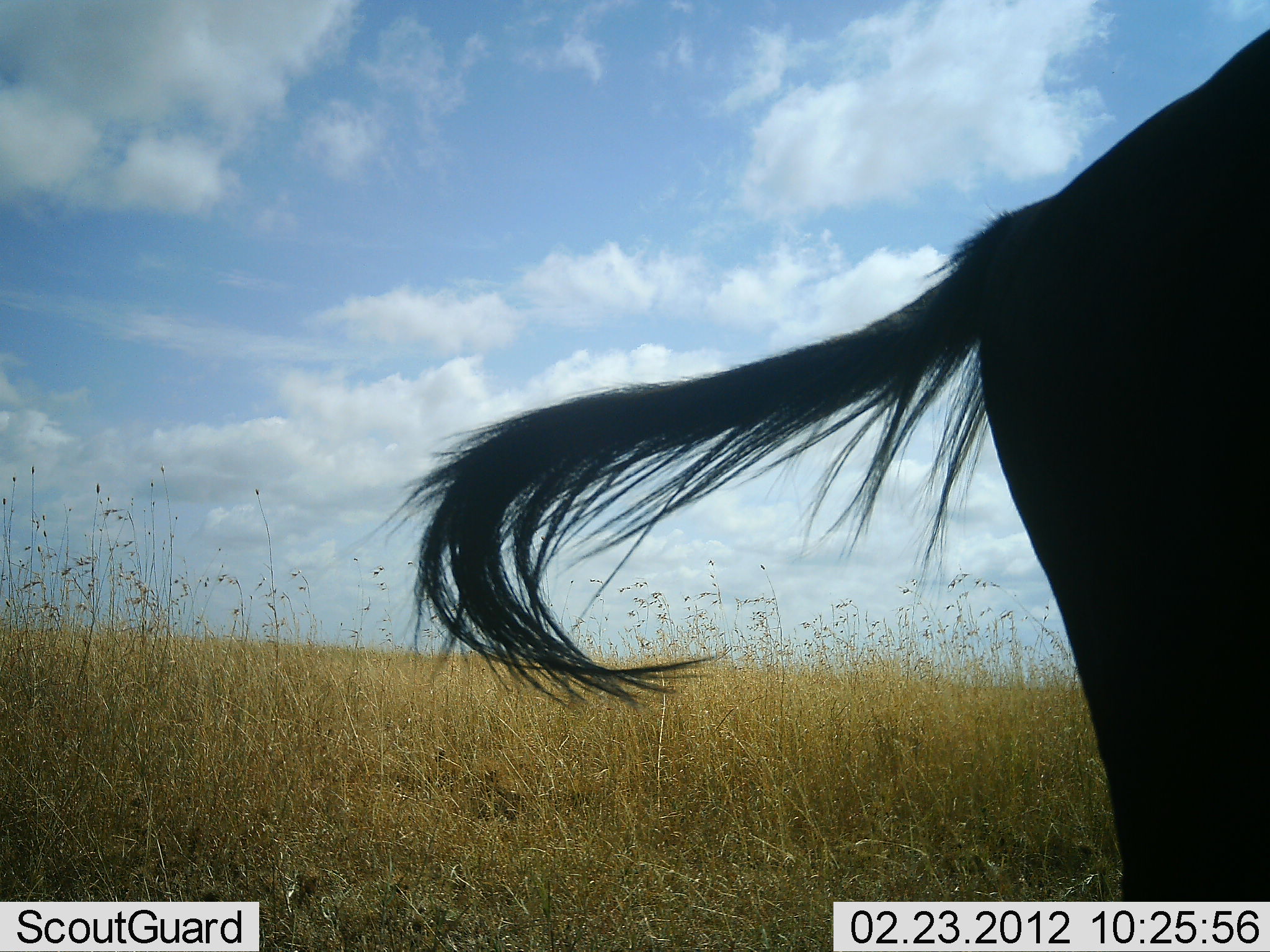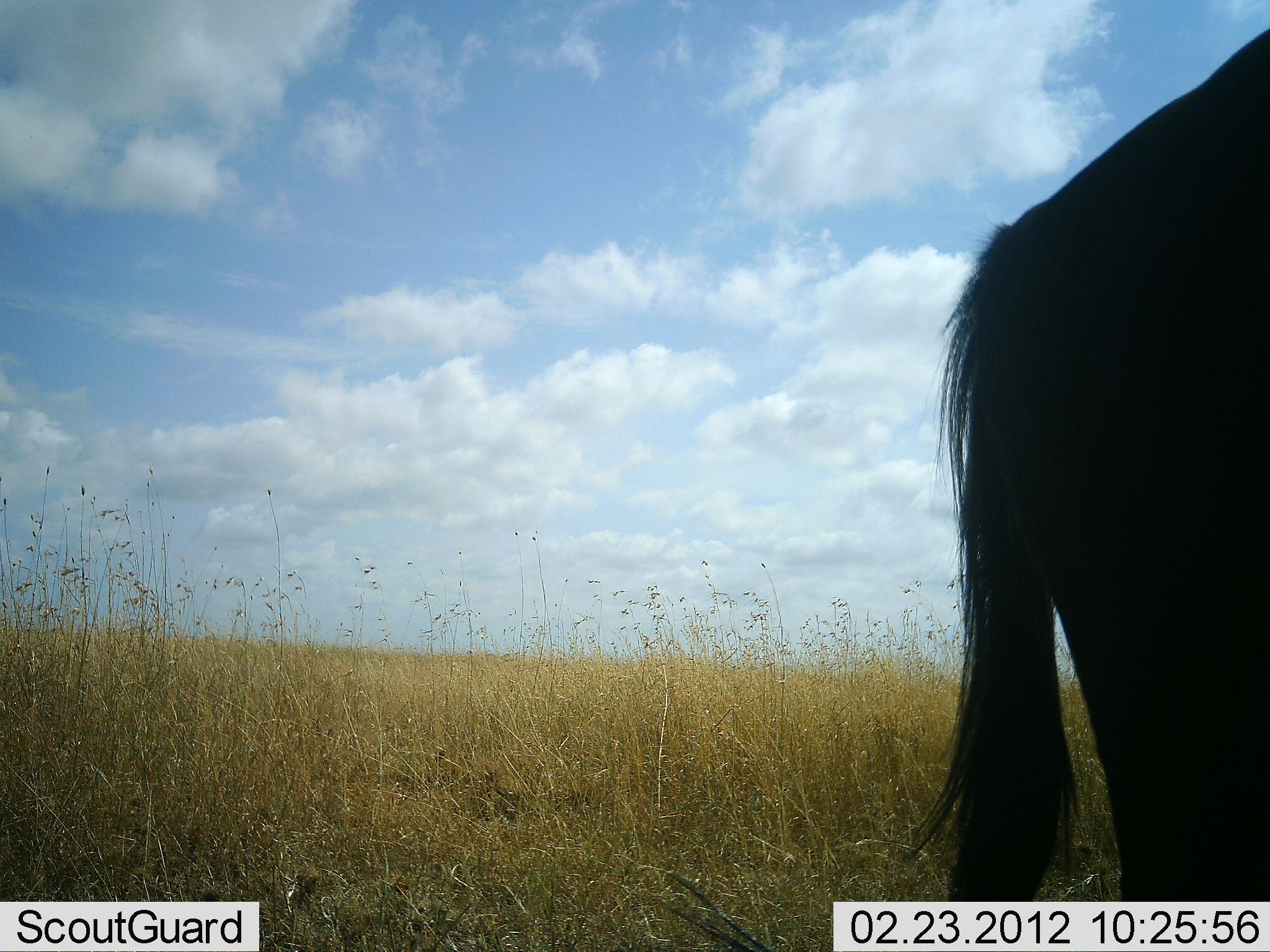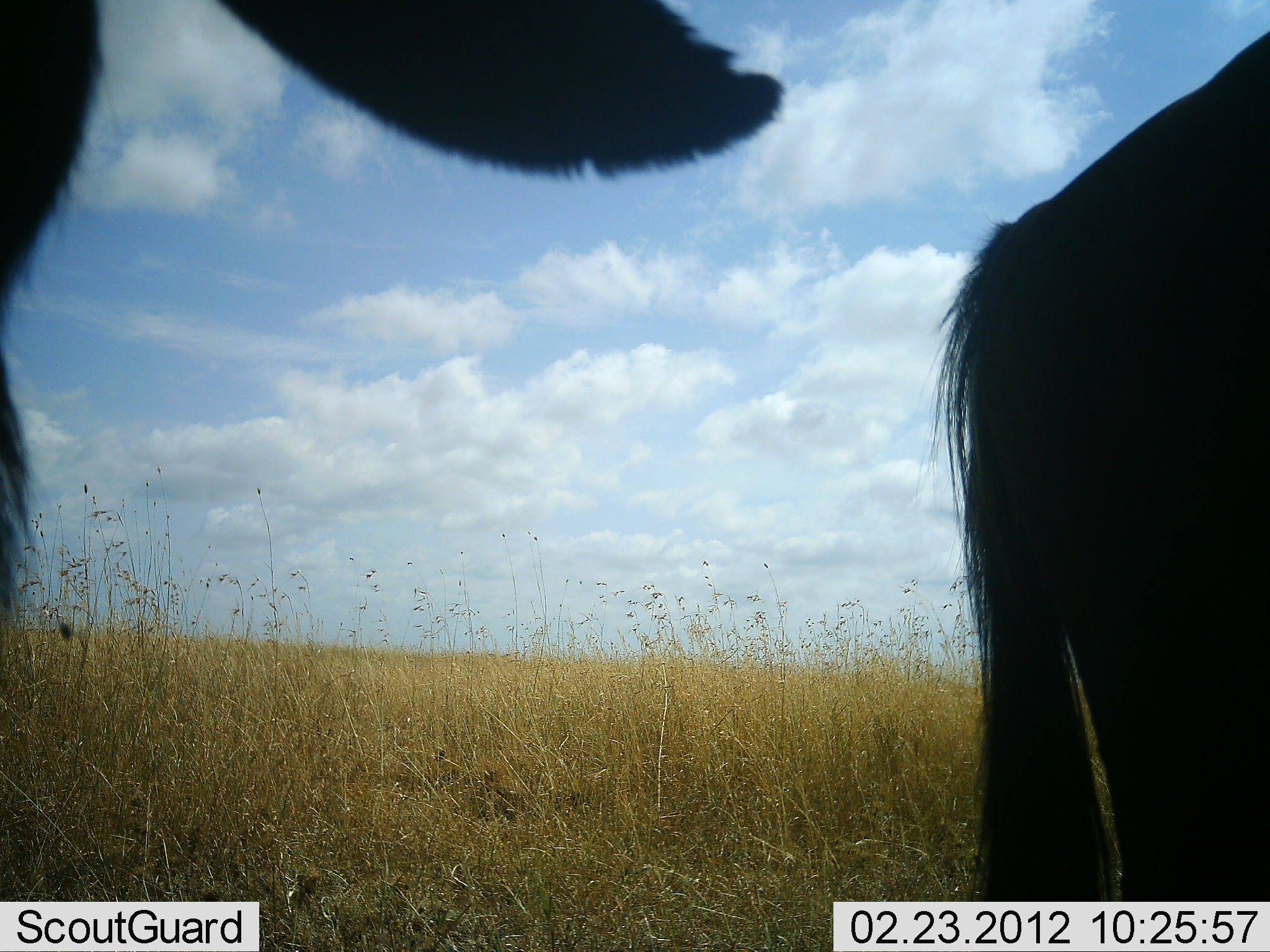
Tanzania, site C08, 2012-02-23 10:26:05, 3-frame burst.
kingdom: Animalia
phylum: Chordata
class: Mammalia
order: Artiodactyla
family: Bovidae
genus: Connochaetes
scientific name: Connochaetes taurinus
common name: blue wildebeest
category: wildebeest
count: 2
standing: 88%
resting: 19%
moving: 31%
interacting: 0%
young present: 0%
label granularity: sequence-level